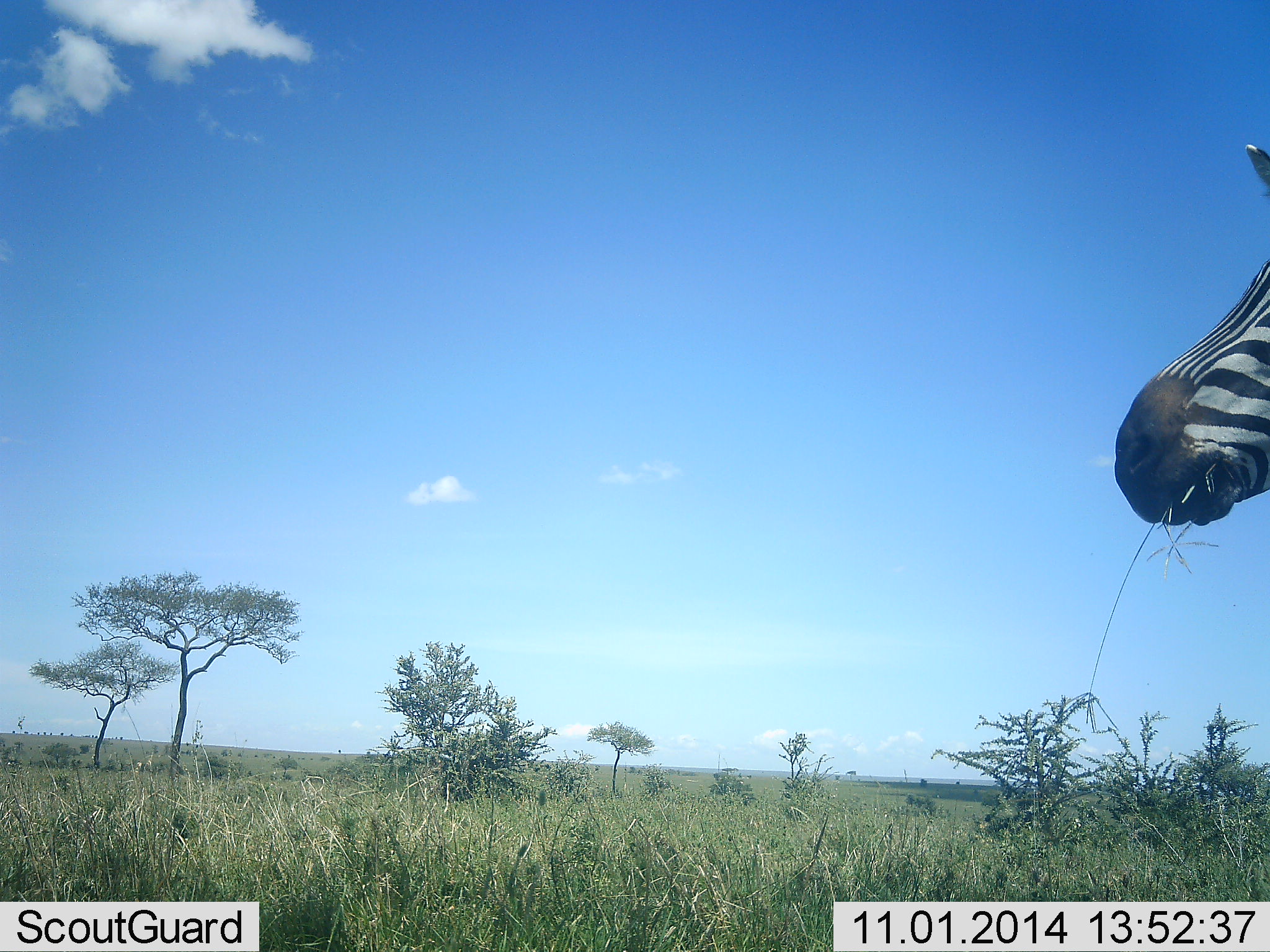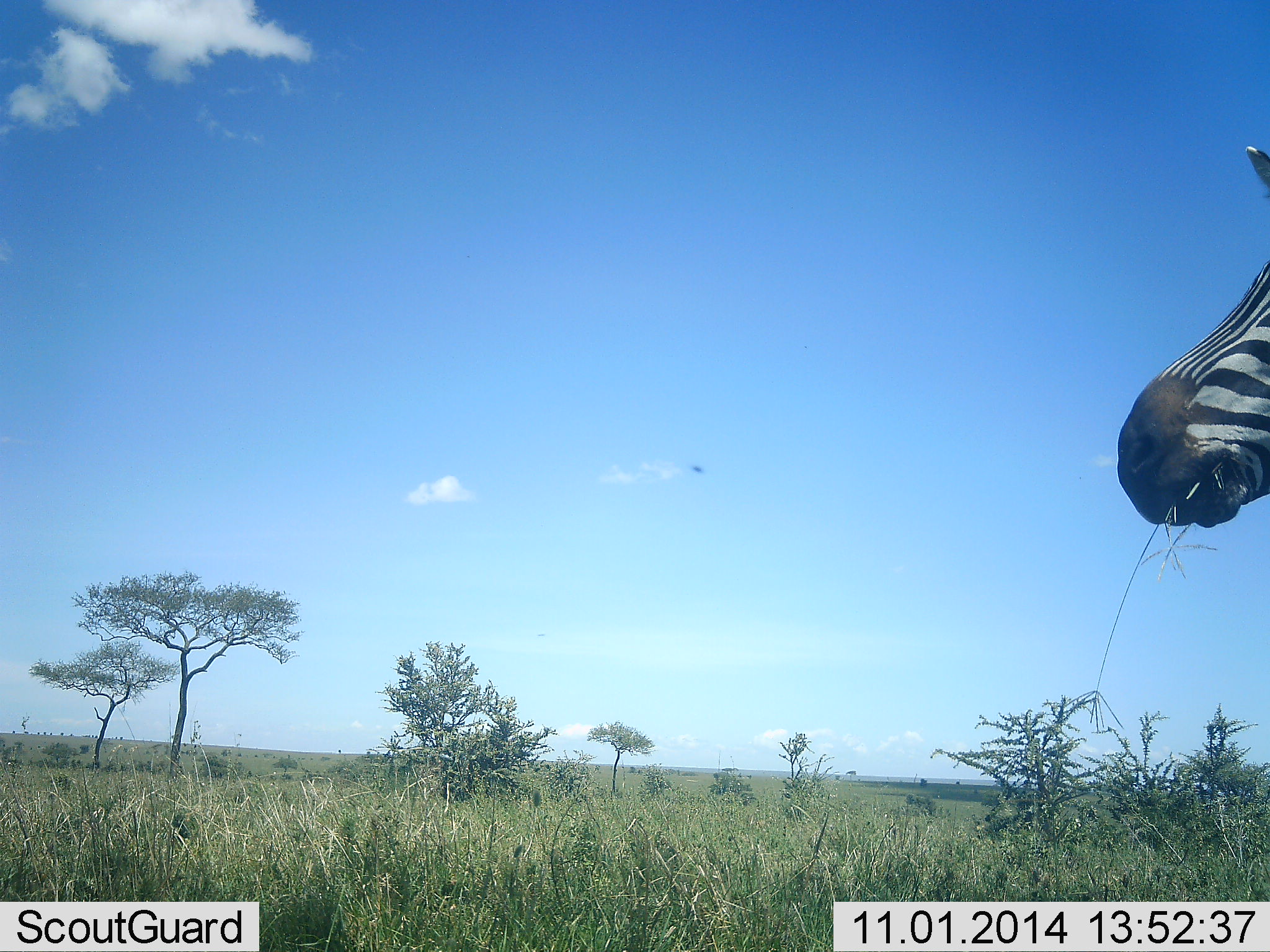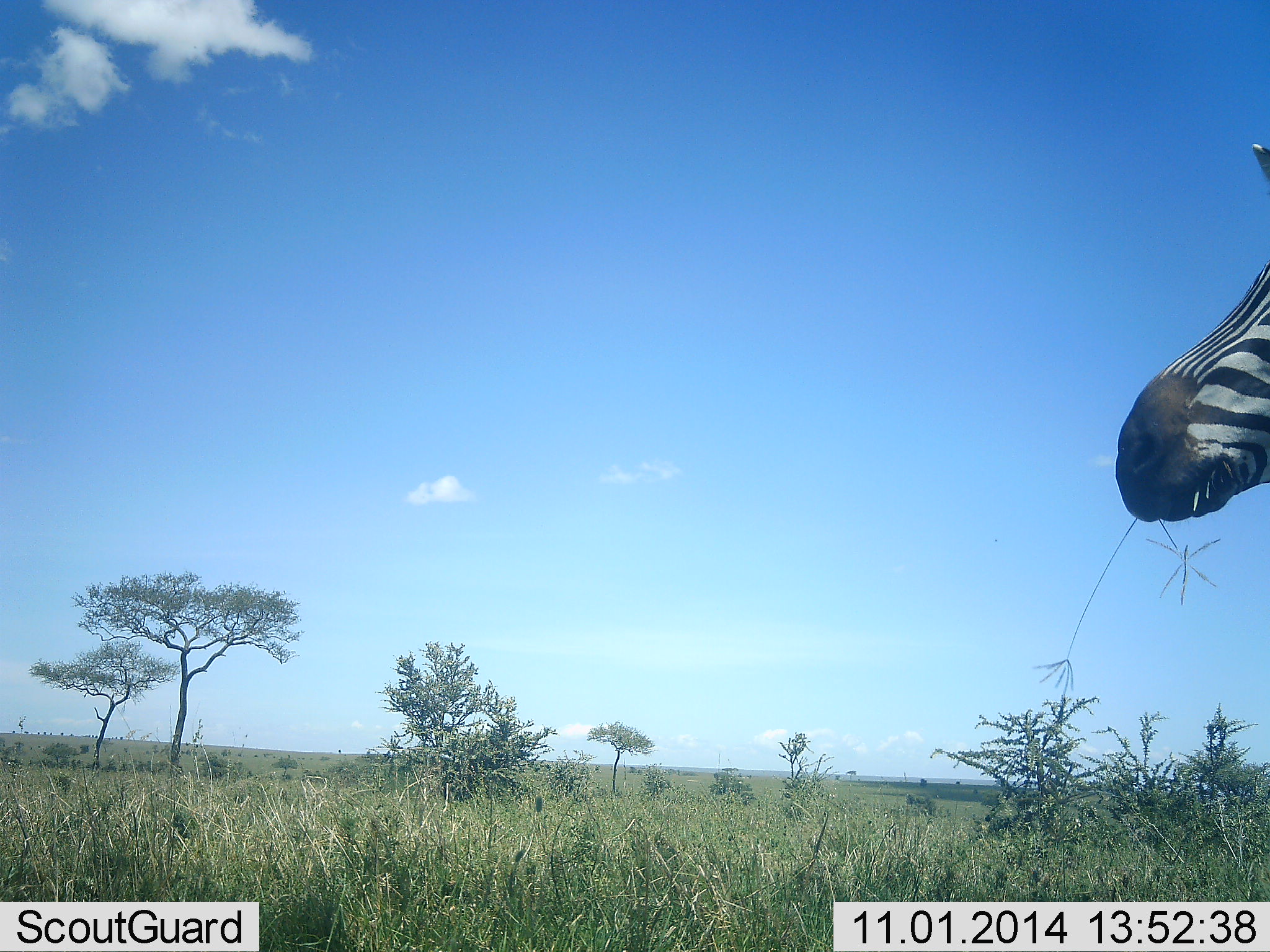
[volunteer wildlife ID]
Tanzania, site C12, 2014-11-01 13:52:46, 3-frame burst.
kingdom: Animalia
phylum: Chordata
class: Mammalia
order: Perissodactyla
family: Equidae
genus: Equus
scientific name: Equus quagga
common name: plains zebra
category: zebra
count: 1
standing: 20%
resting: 0%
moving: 0%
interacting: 0%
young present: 0%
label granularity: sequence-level